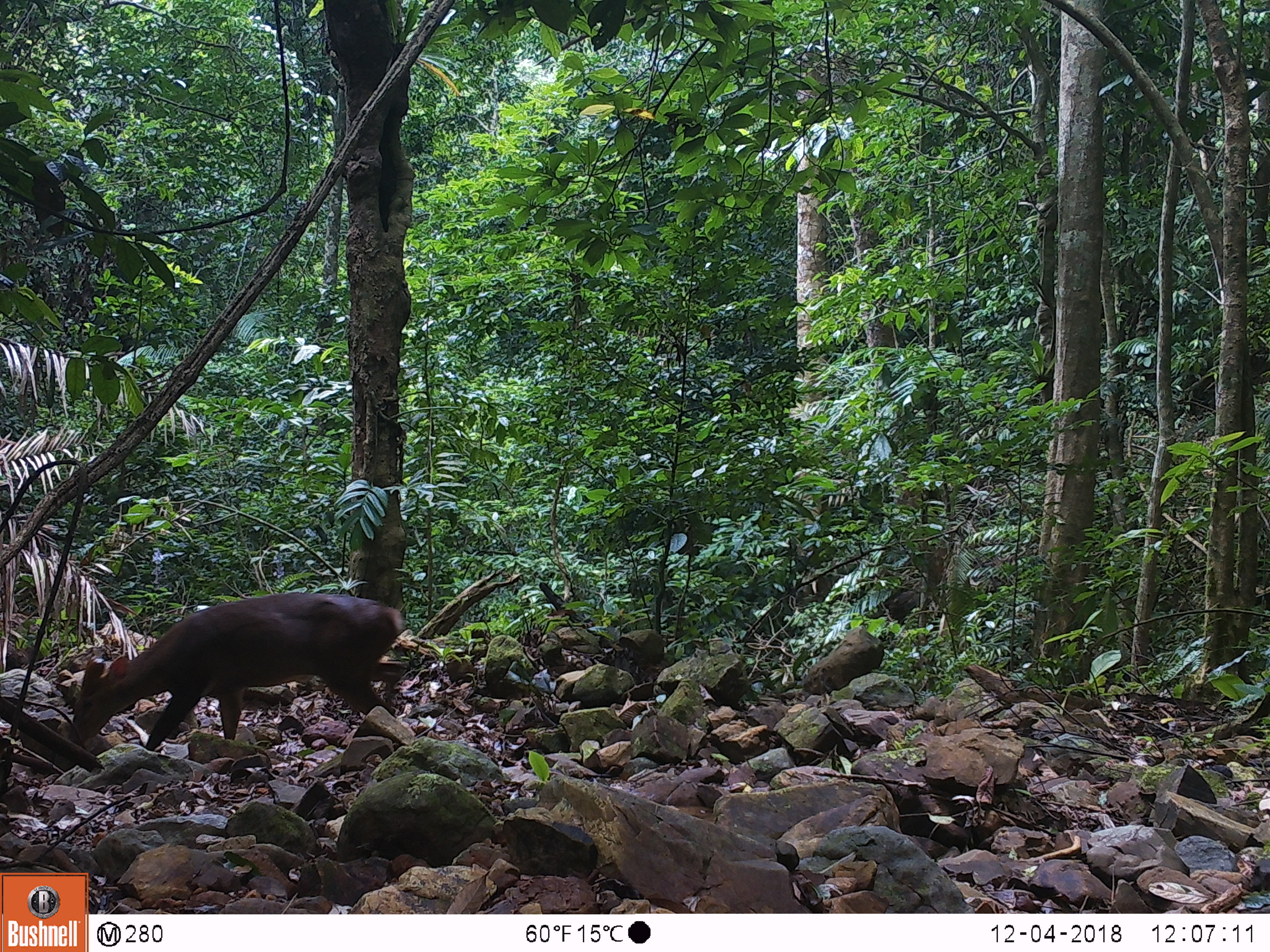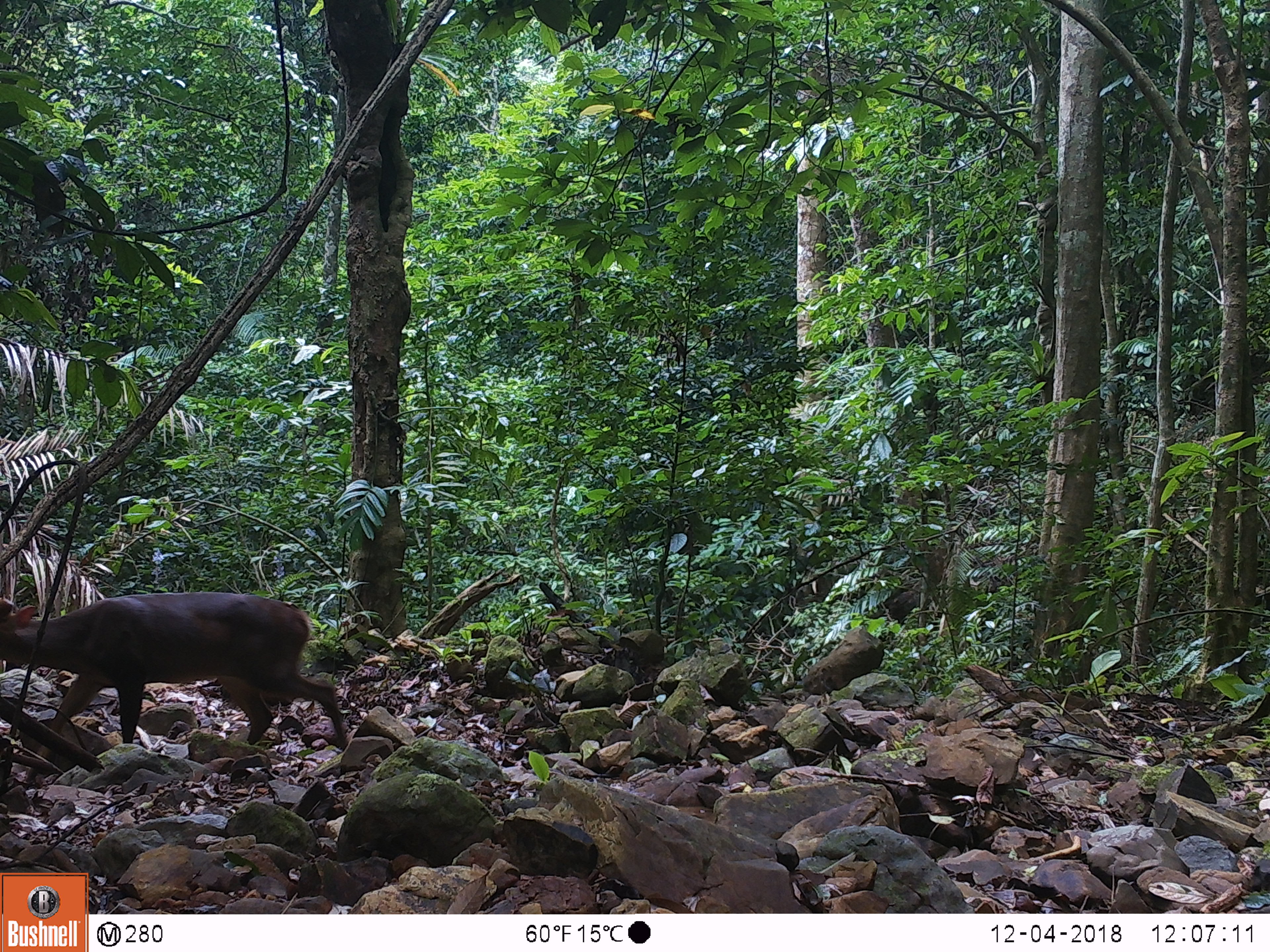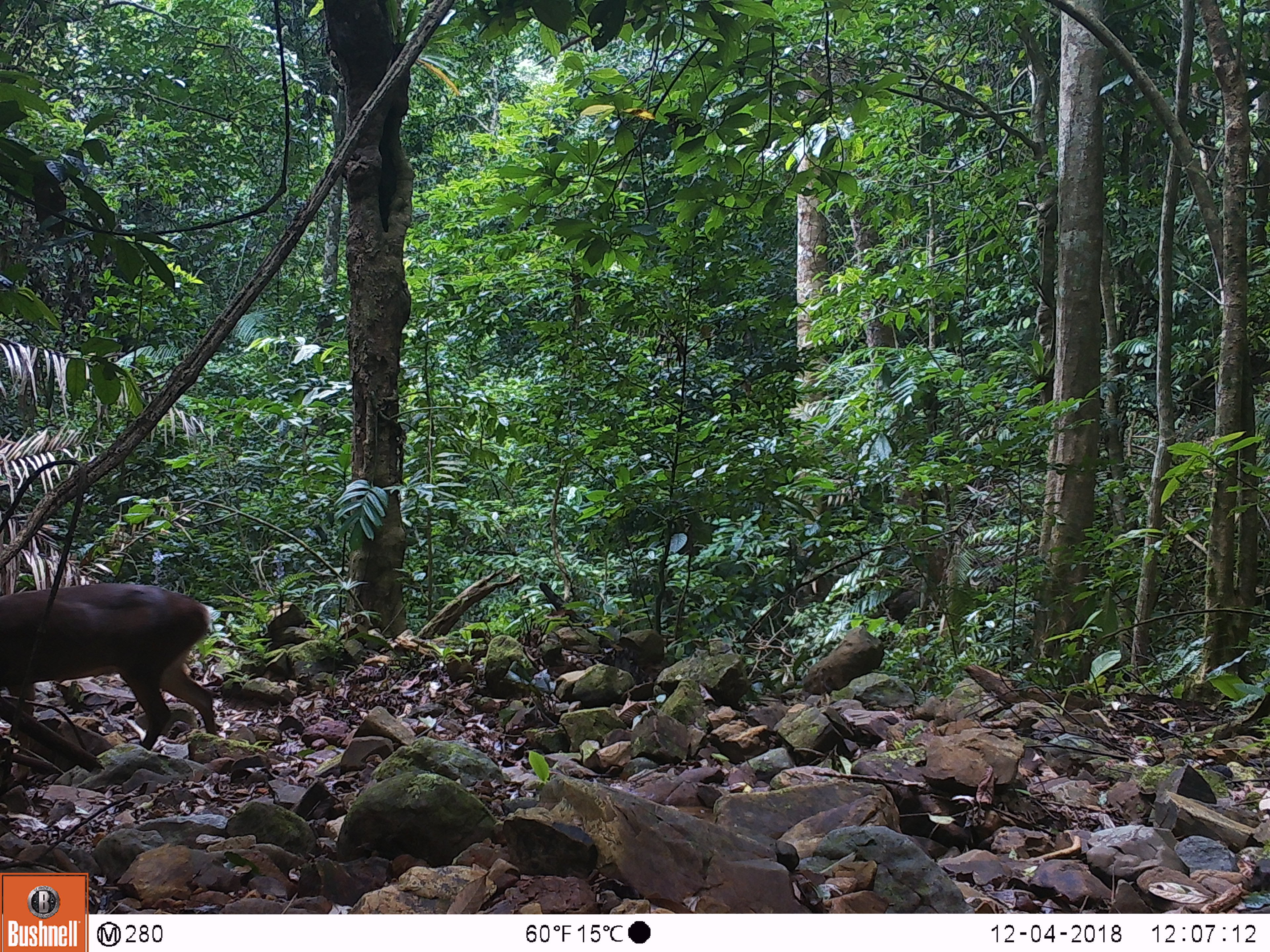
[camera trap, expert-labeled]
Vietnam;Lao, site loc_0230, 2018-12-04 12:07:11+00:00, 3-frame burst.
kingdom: Animalia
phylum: Chordata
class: Mammalia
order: Artiodactyla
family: Cervidae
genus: Muntiacus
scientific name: Muntiacus vuquangensis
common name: large-antlered muntjac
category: large antlered muntjac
Large antlered muntjac (large-antlered muntjac) (Muntiacus vuquangensis). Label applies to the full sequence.